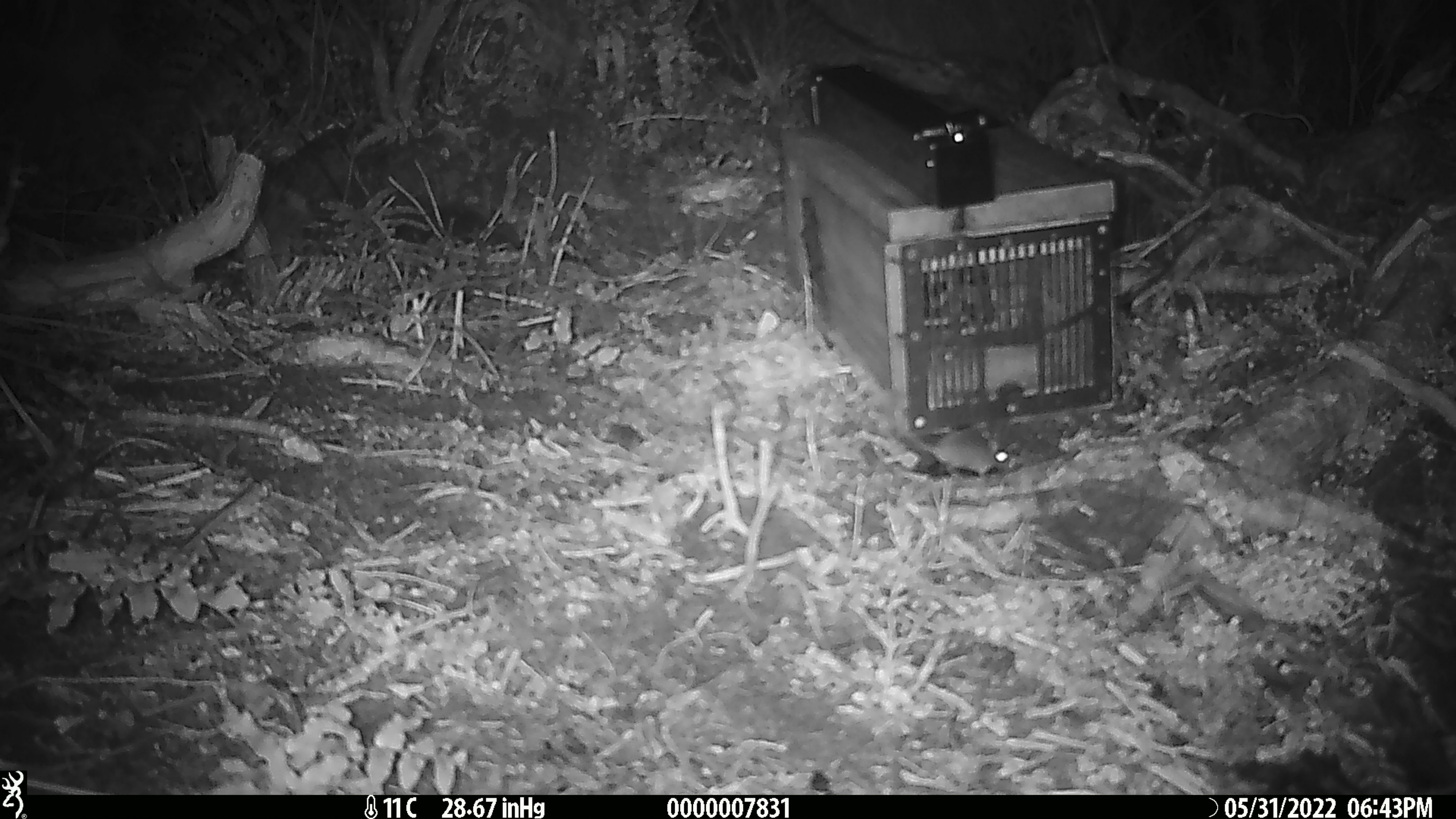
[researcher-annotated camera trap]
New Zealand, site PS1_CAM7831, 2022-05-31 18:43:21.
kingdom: Animalia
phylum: Chordata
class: Mammalia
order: Rodentia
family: Muridae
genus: Mus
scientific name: Mus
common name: mouse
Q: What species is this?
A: Mouse (Mus).